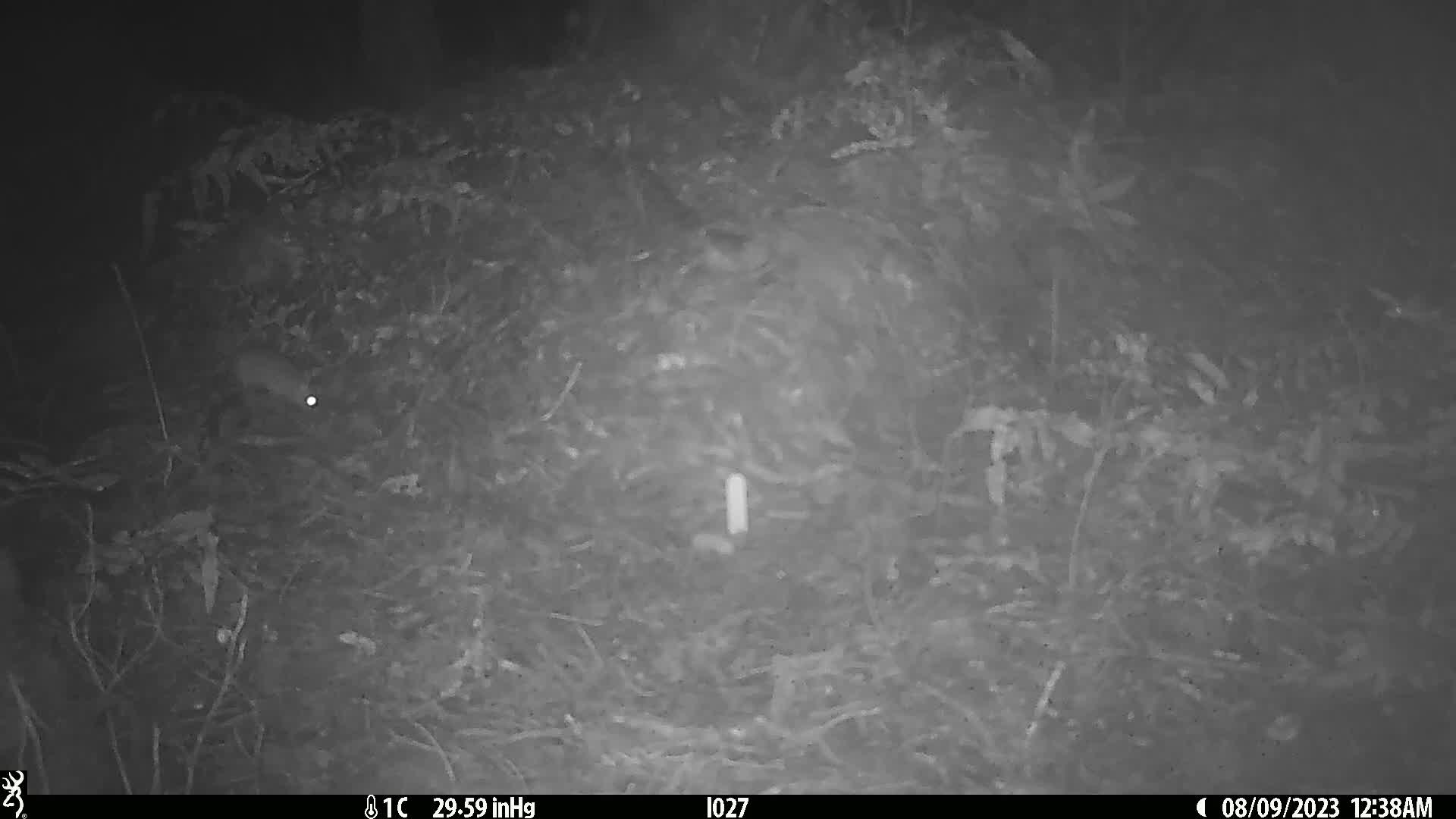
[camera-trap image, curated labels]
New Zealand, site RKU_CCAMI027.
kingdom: Animalia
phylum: Chordata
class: Mammalia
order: Rodentia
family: Muridae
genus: Rattus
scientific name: Rattus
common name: rat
Rat (Rattus).